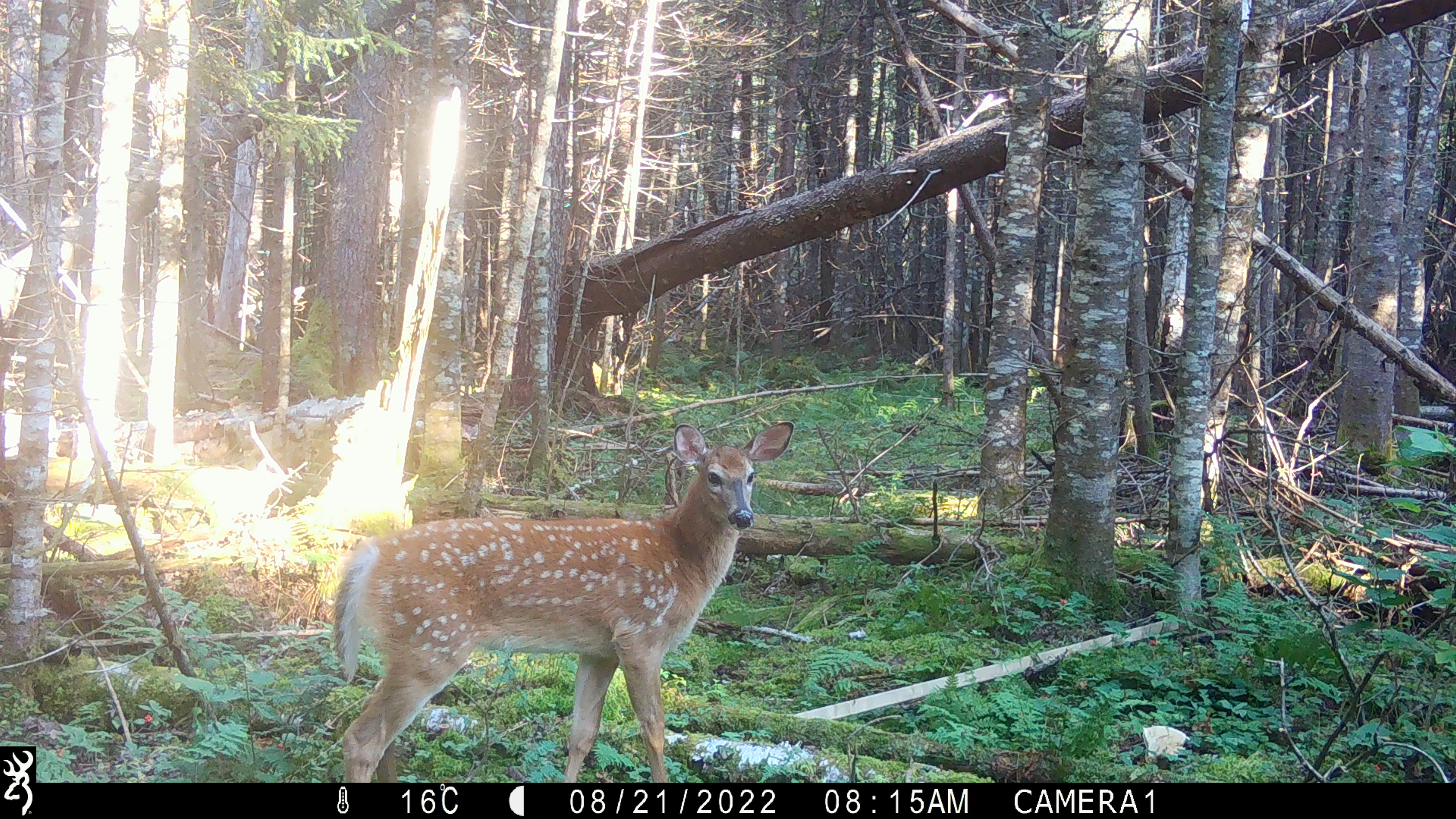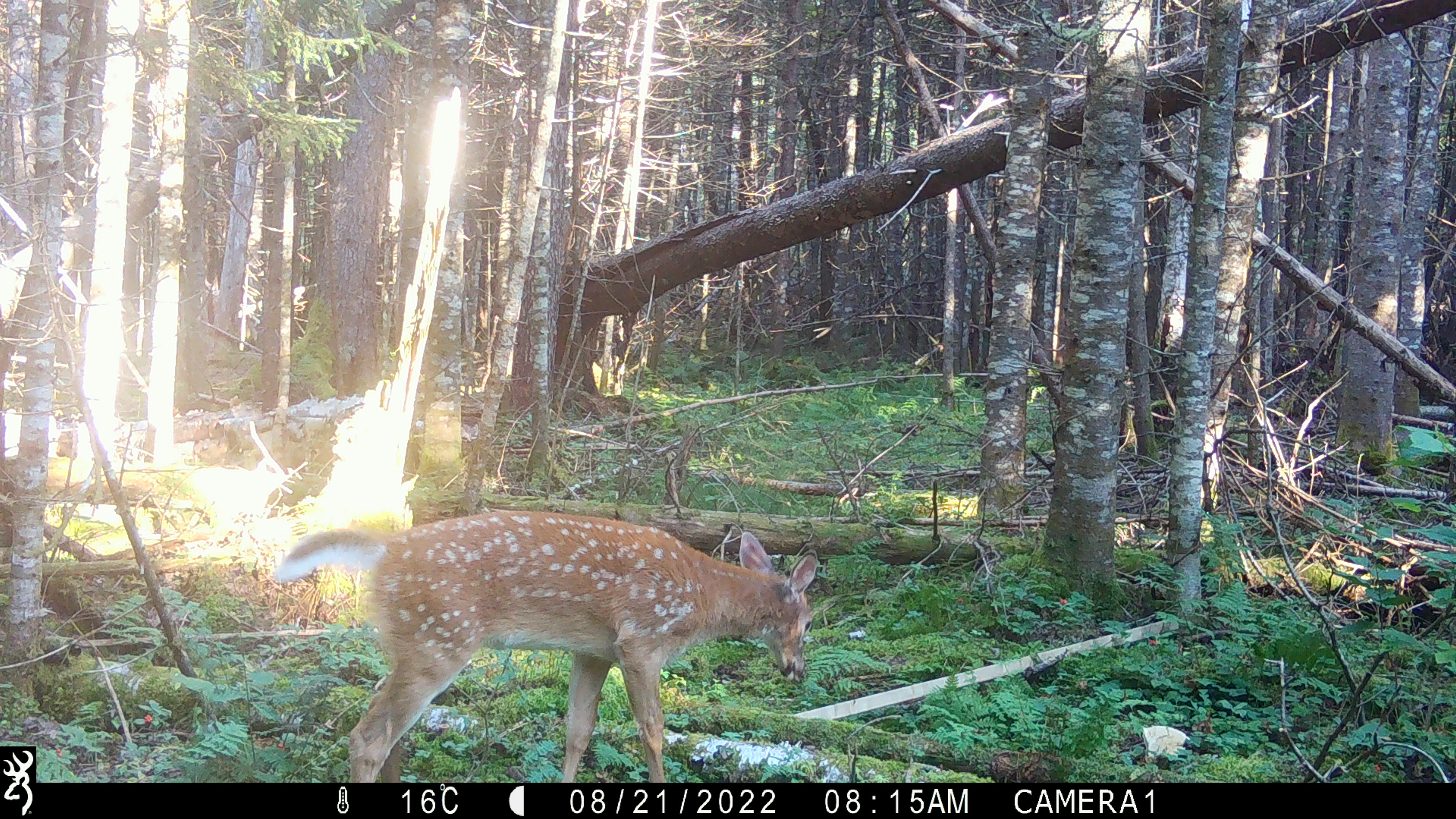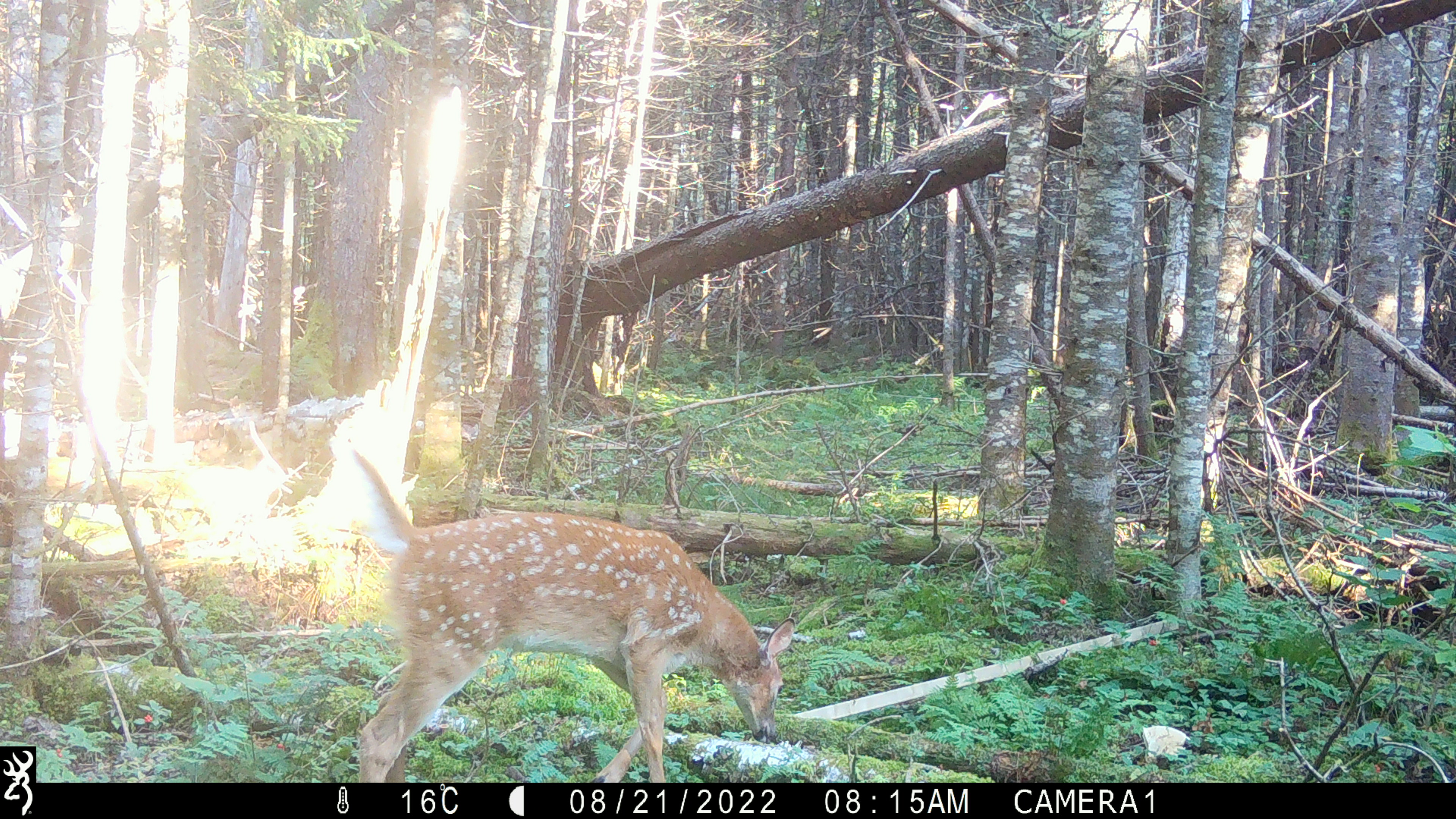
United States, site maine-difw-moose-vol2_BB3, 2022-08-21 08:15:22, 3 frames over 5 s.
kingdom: Animalia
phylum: Chordata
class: Mammalia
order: Artiodactyla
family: Cervidae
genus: Odocoileus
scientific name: Odocoileus virginianus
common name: white-tailed deer